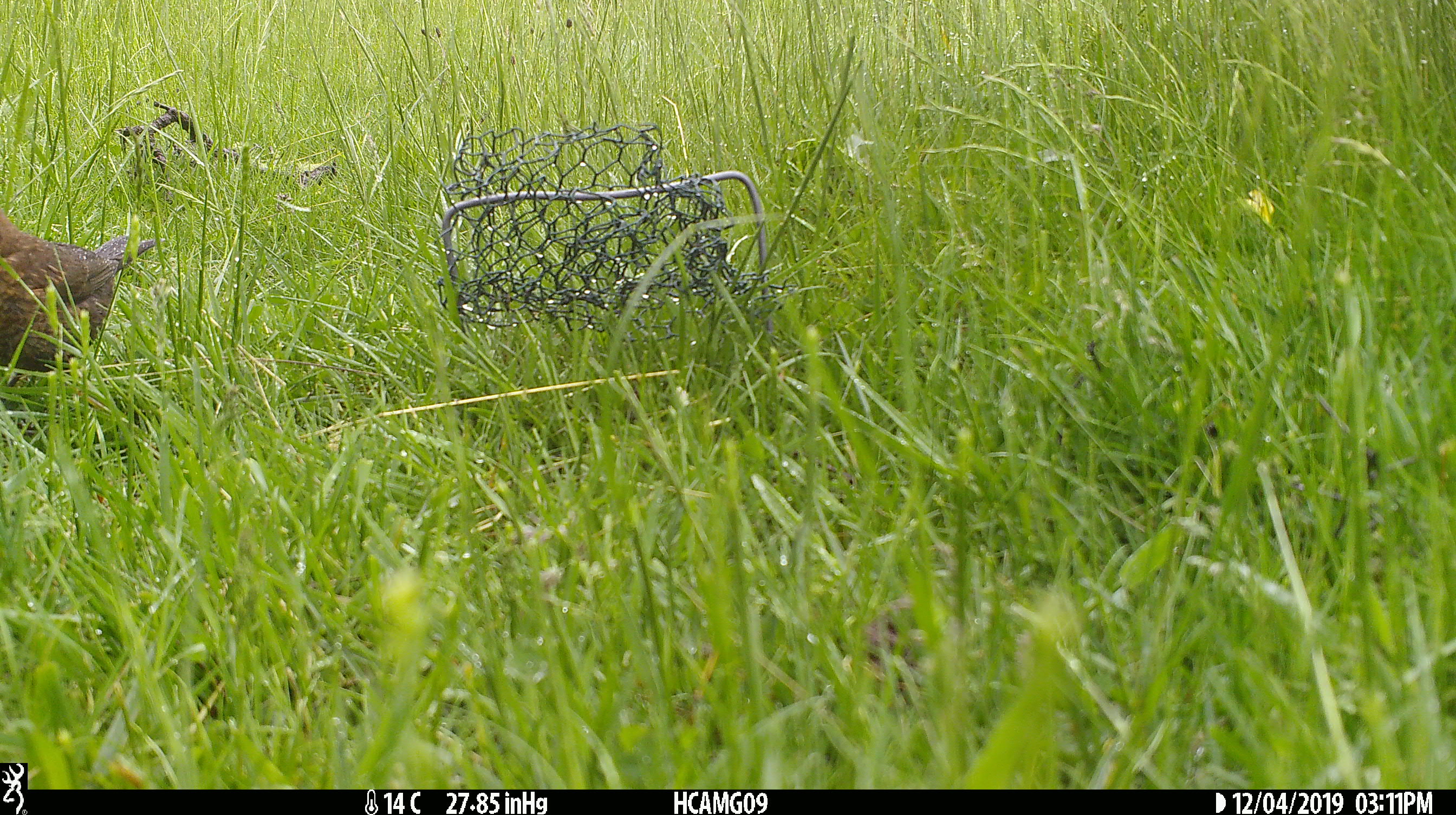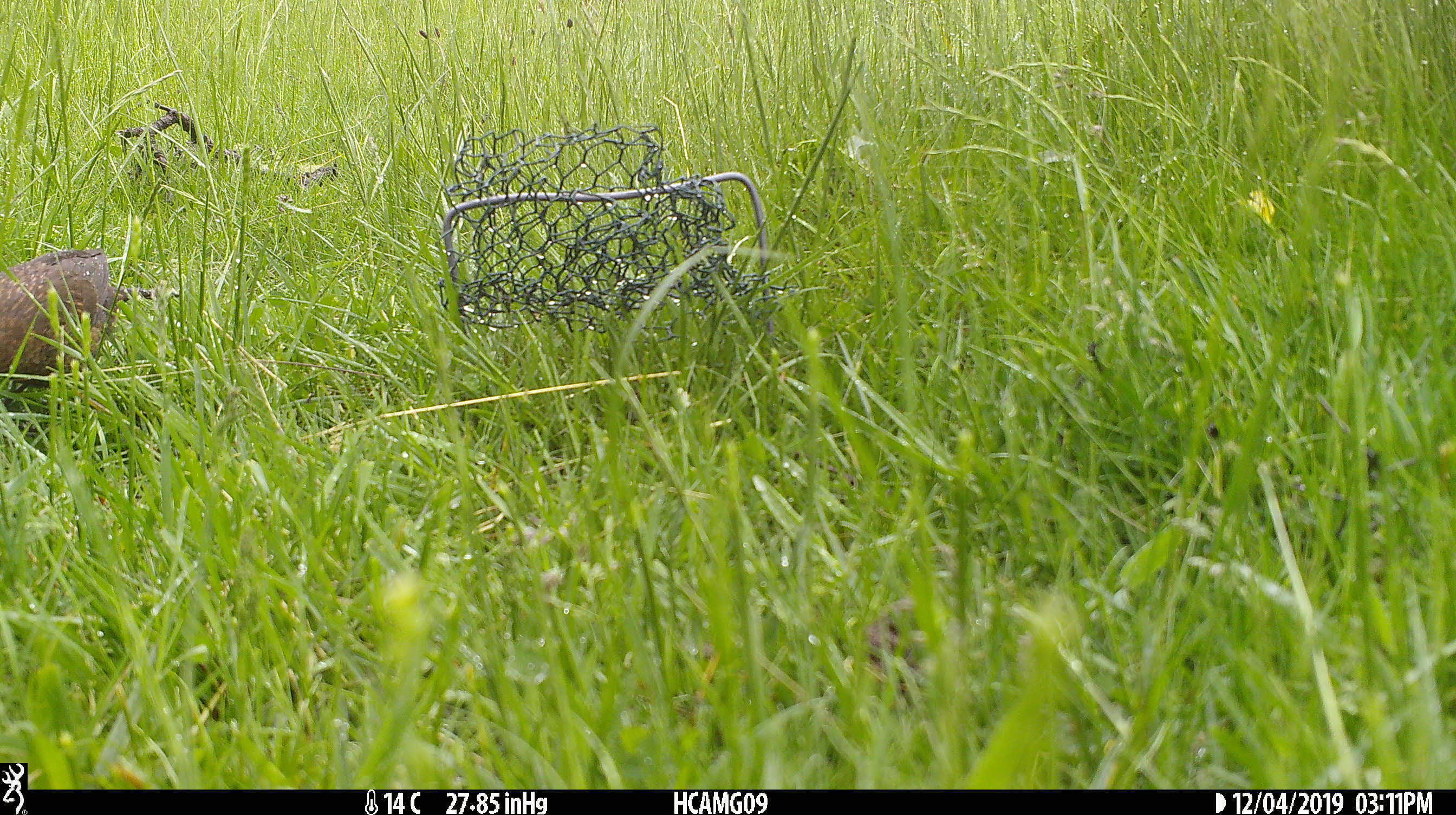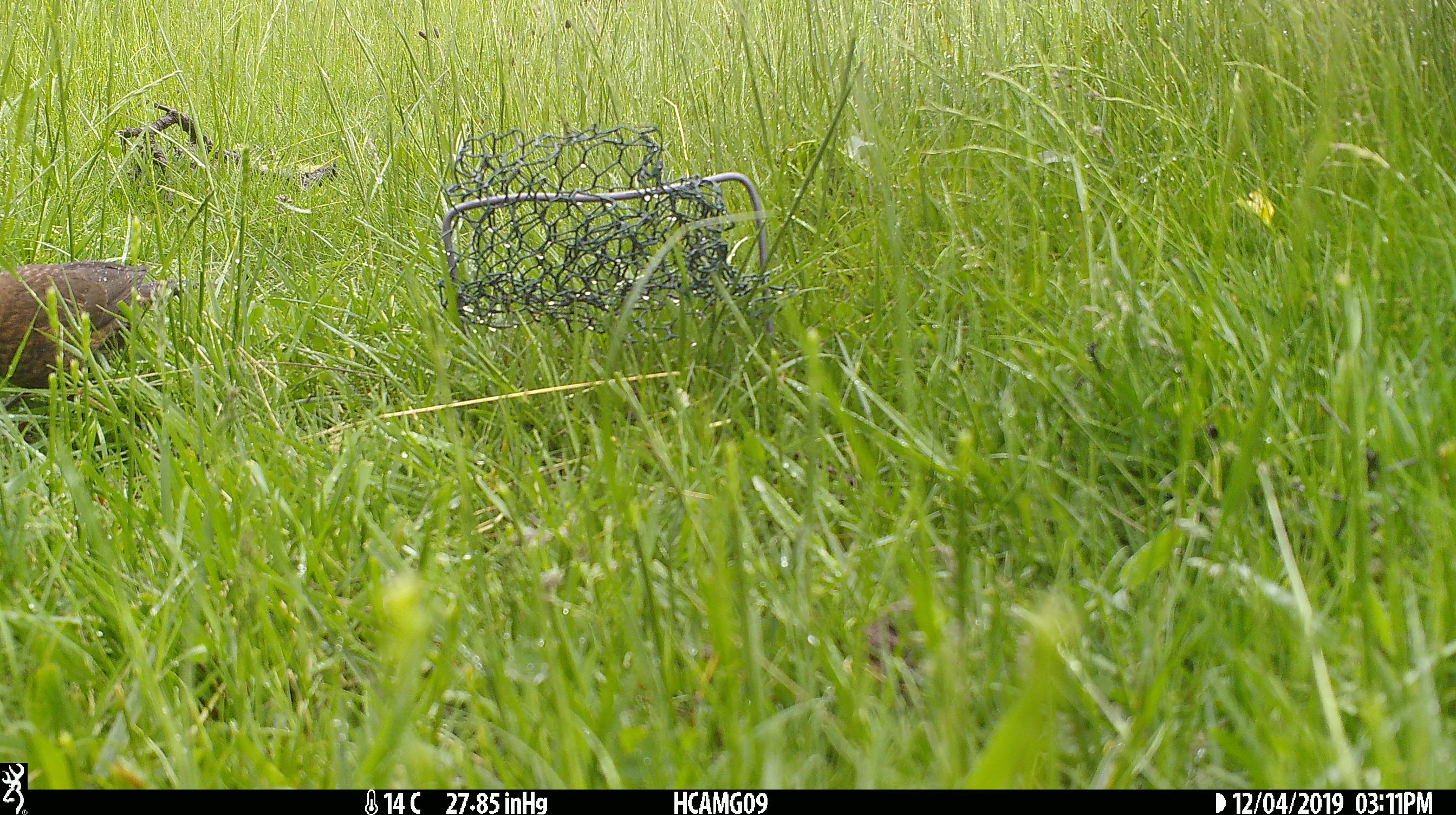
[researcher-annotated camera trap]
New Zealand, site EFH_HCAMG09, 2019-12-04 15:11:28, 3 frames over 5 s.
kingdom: Animalia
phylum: Chordata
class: Aves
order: Passeriformes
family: Turdidae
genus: Turdus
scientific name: Turdus merula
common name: eurasian blackbird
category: blackbird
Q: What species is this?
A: Blackbird (eurasian blackbird) (Turdus merula).